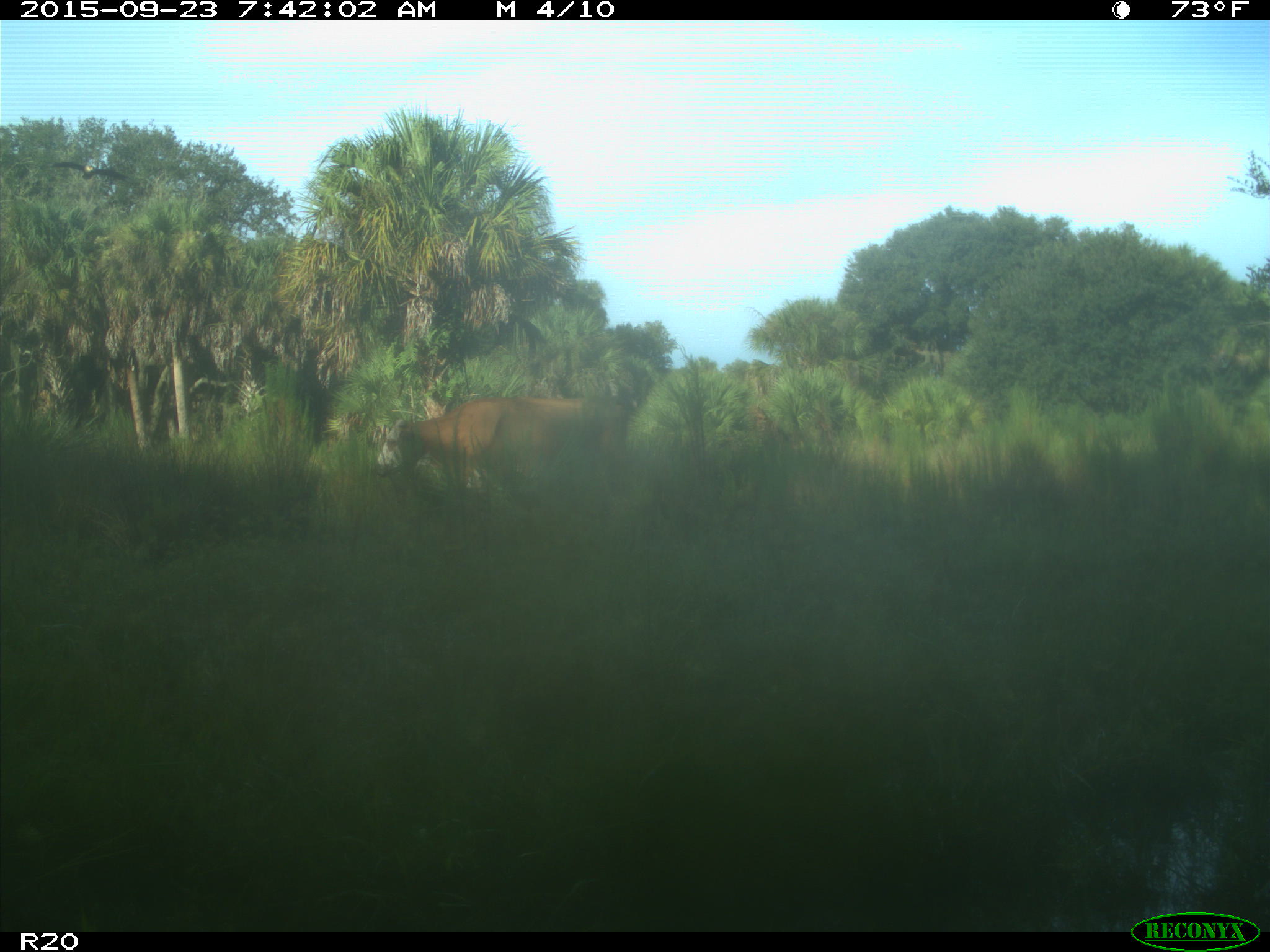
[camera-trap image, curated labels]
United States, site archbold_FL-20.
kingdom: Animalia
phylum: Chordata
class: Mammalia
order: Artiodactyla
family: Bovidae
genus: Bos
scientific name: Bos taurus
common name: domestic cow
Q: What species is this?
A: Bos taurus (domestic cow).